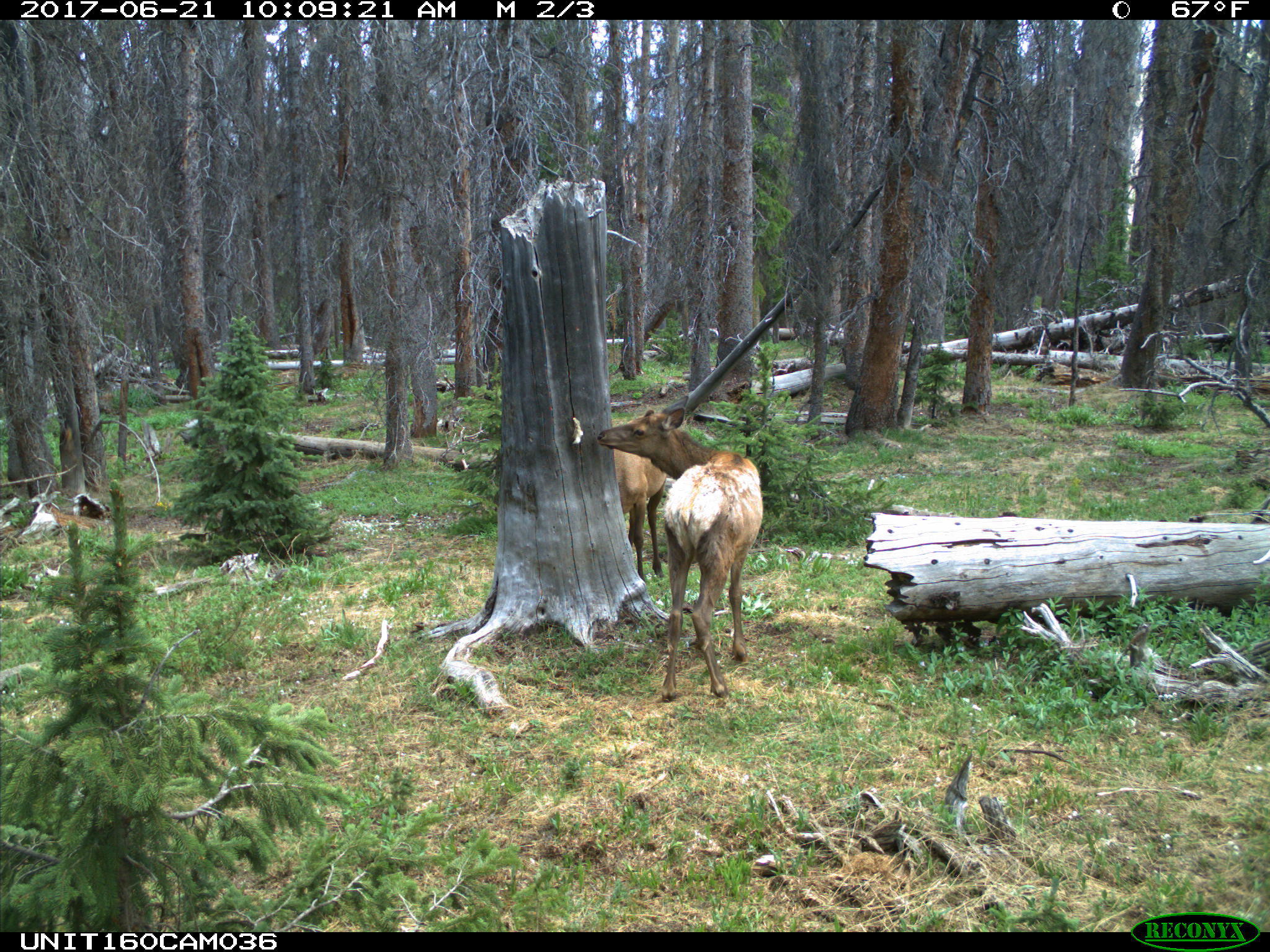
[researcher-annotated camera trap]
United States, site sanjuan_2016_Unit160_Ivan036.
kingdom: Animalia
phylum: Chordata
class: Mammalia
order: Artiodactyla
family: Cervidae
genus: Cervus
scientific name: Cervus elaphus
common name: red deer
Cervus elaphus (red deer).